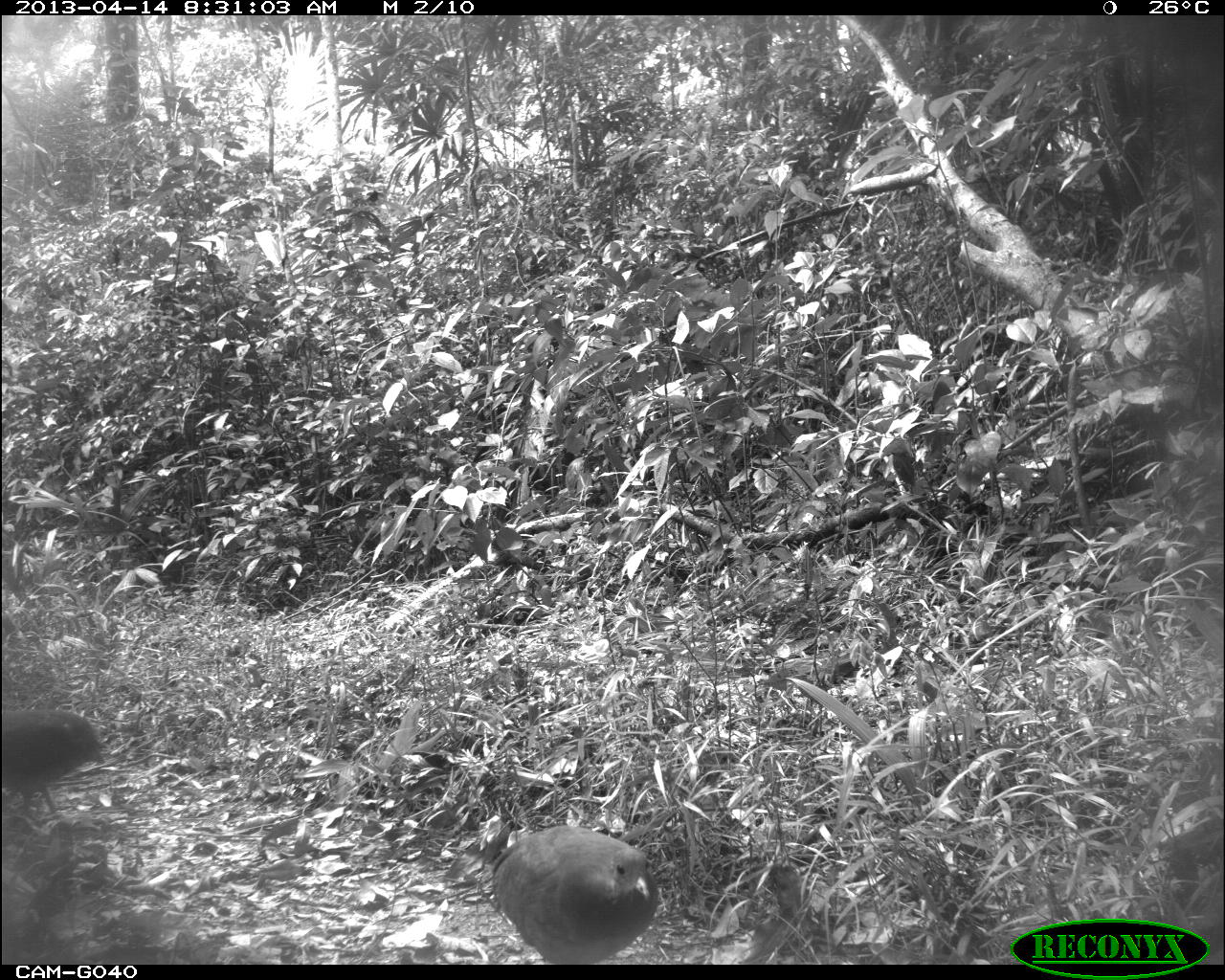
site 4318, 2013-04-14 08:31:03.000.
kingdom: Animalia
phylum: Chordata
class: Aves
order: Tinamiformes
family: Tinamidae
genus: Tinamus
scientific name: Tinamus major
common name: great tinamou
Tinamus major (great tinamou), count 2.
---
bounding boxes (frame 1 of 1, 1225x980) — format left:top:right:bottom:
tinamus major: 489:828:657:959; 0:709:105:818